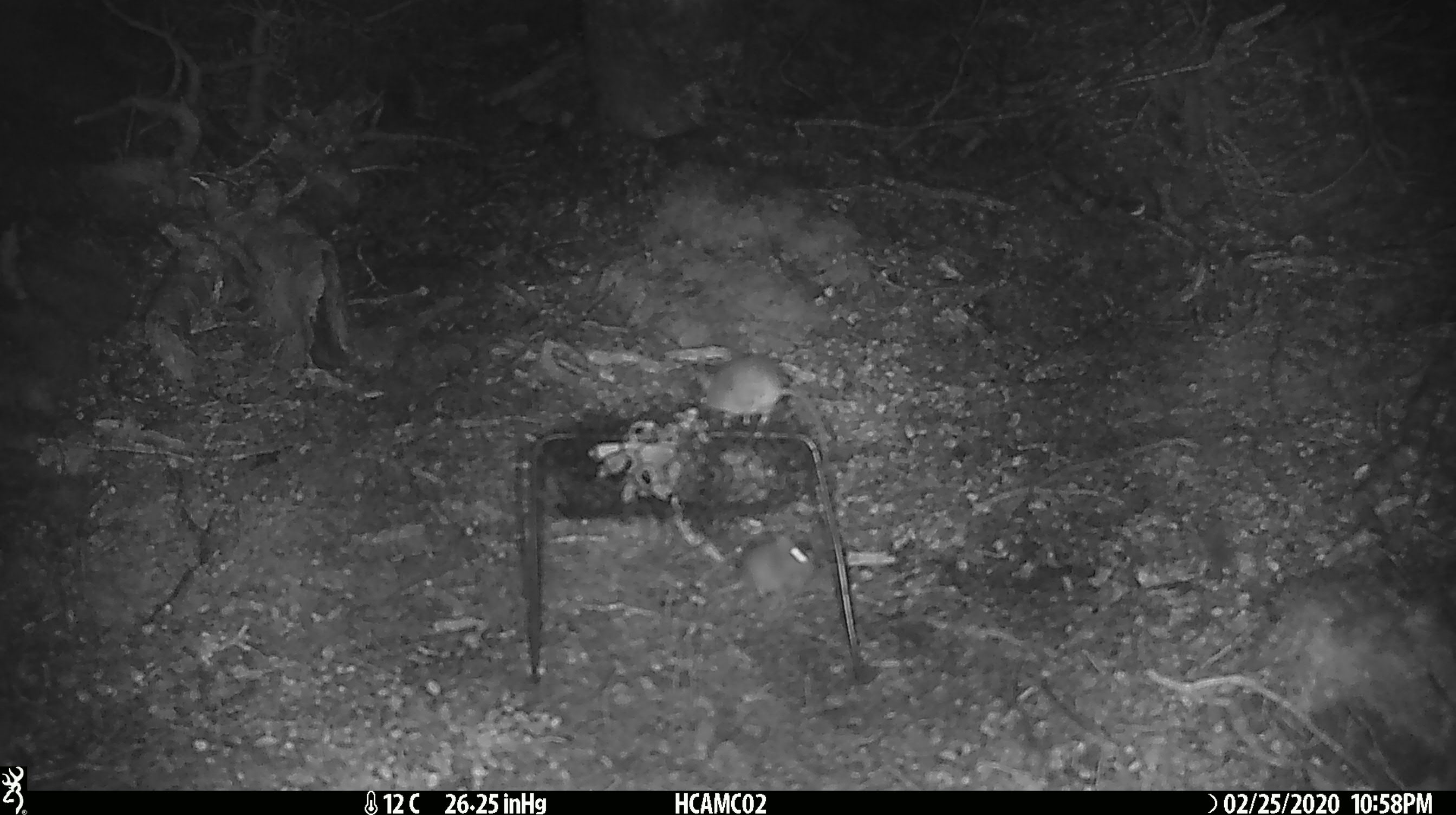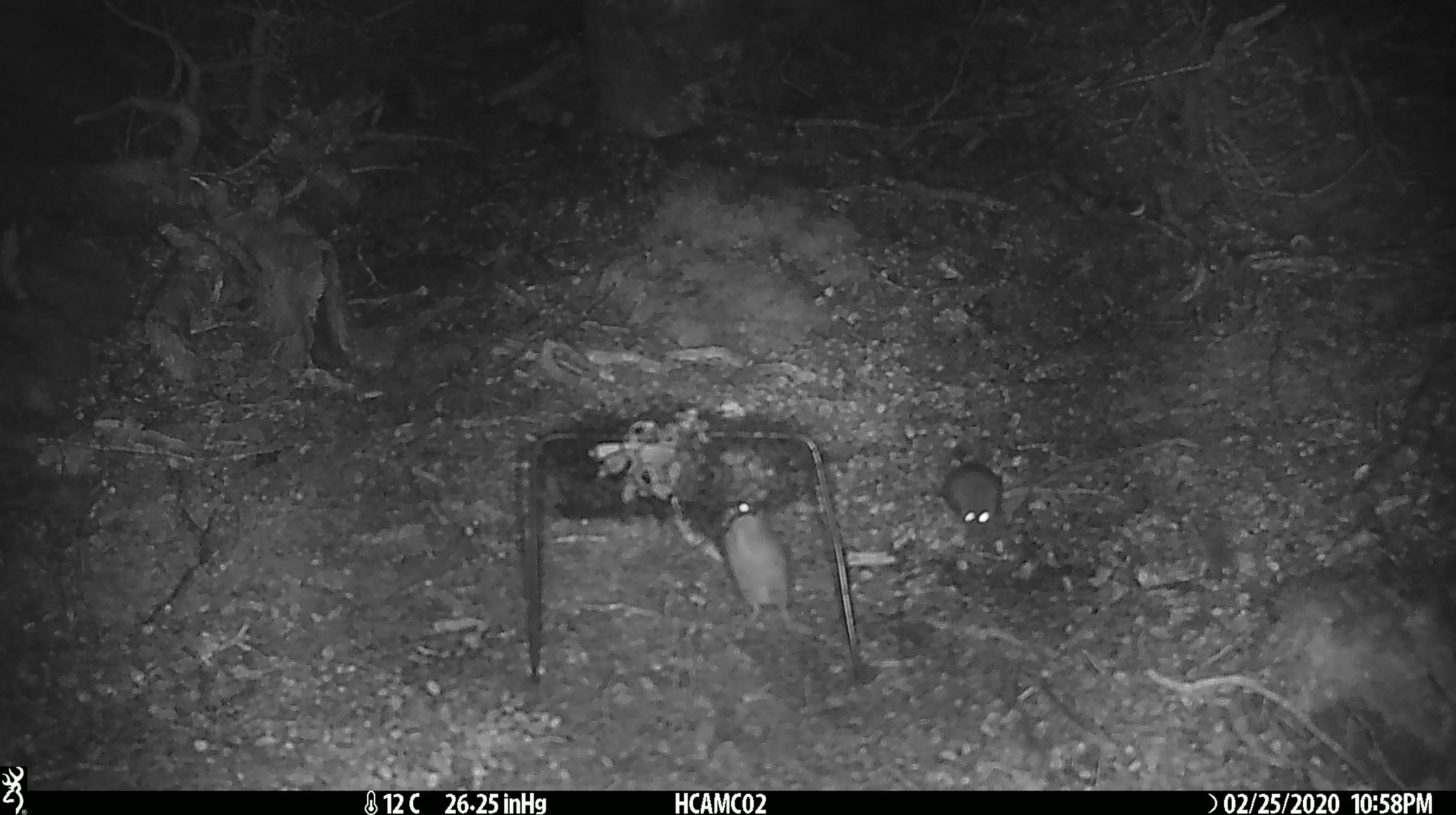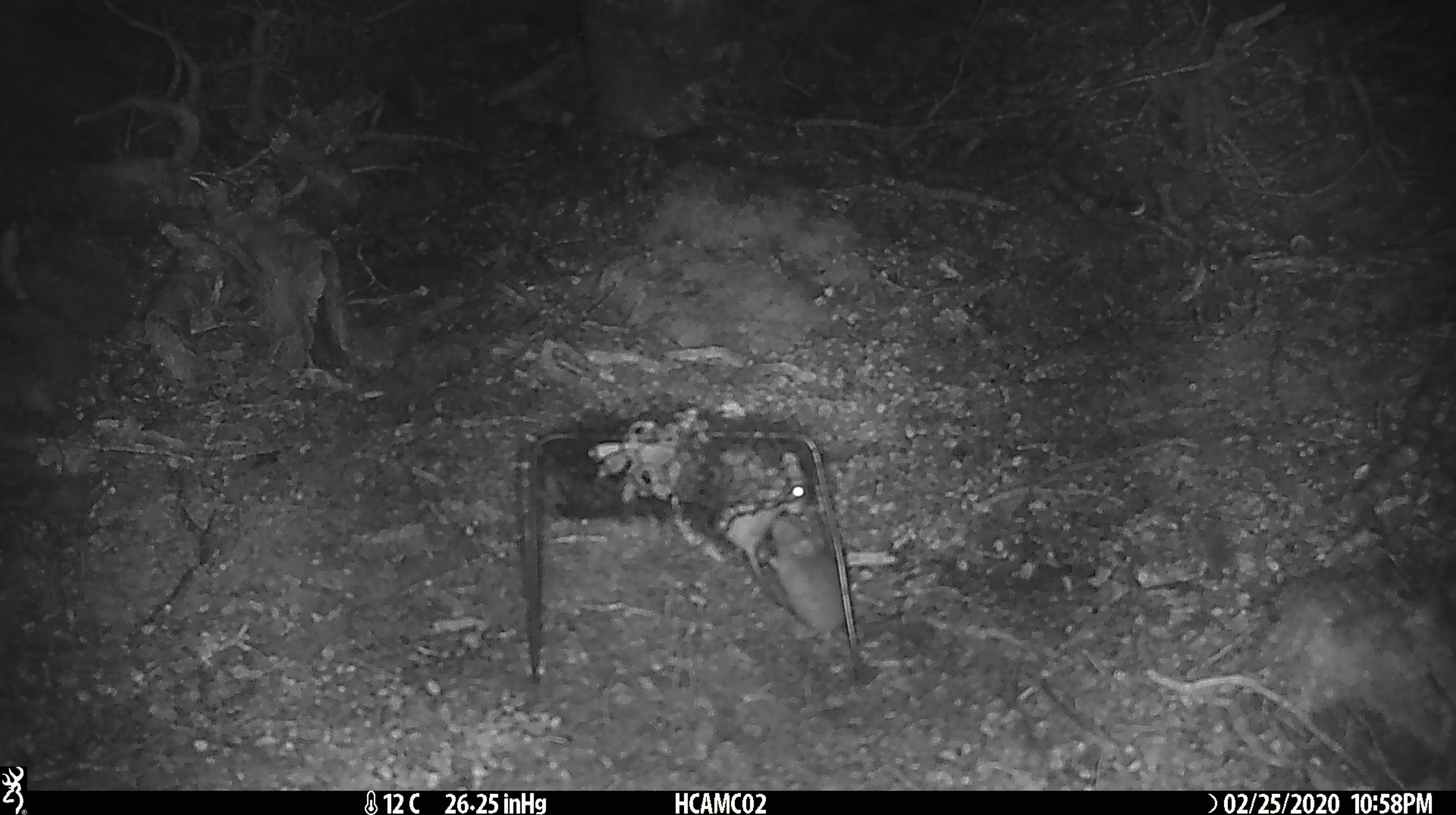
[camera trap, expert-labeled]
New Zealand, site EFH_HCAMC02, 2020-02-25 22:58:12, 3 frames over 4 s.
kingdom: Animalia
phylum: Chordata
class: Mammalia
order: Rodentia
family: Muridae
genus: Mus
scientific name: Mus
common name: mouse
Mouse (Mus).